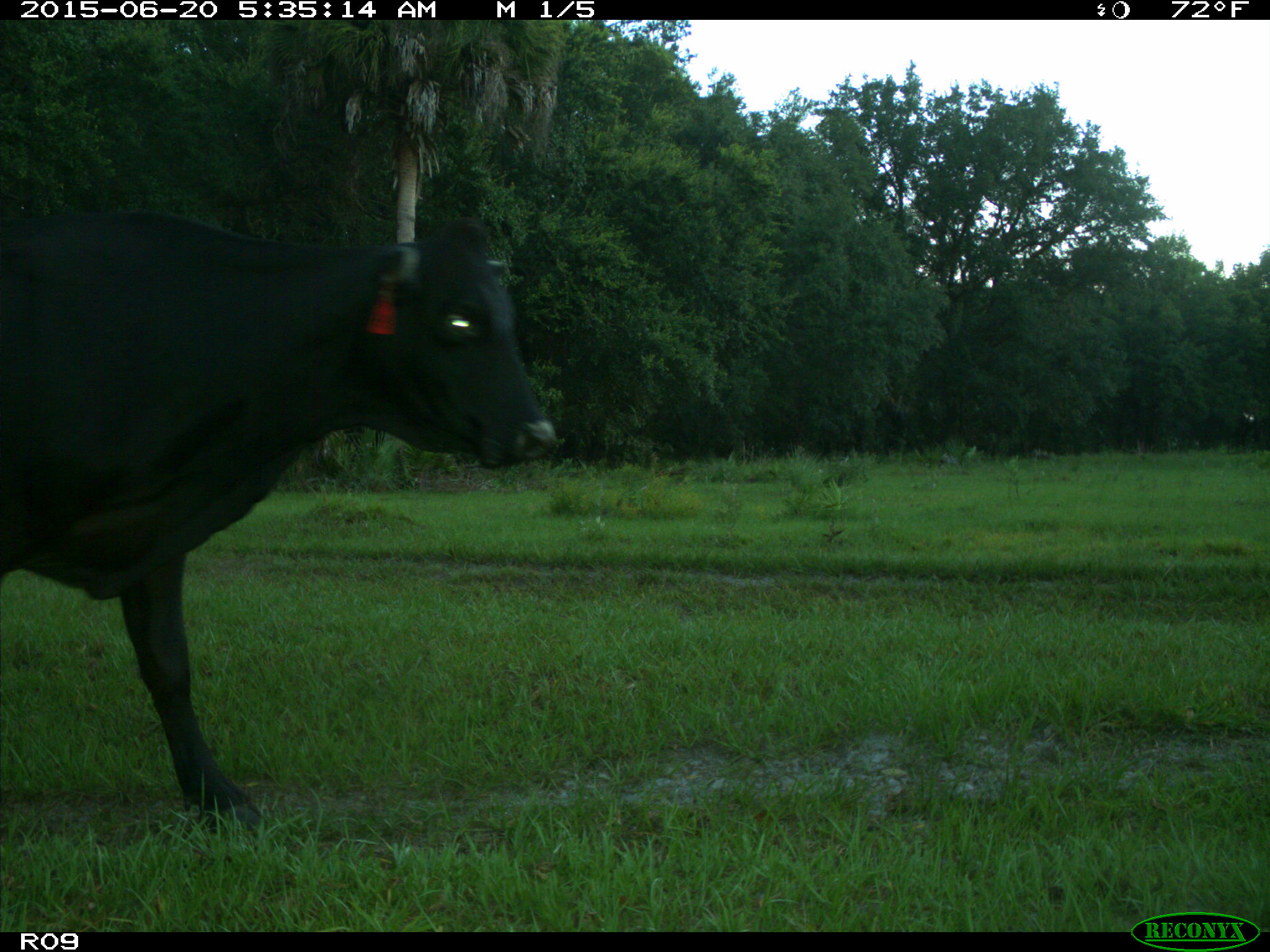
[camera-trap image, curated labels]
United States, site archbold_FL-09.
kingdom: Animalia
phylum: Chordata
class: Mammalia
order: Artiodactyla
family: Bovidae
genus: Bos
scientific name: Bos taurus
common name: domestic cow